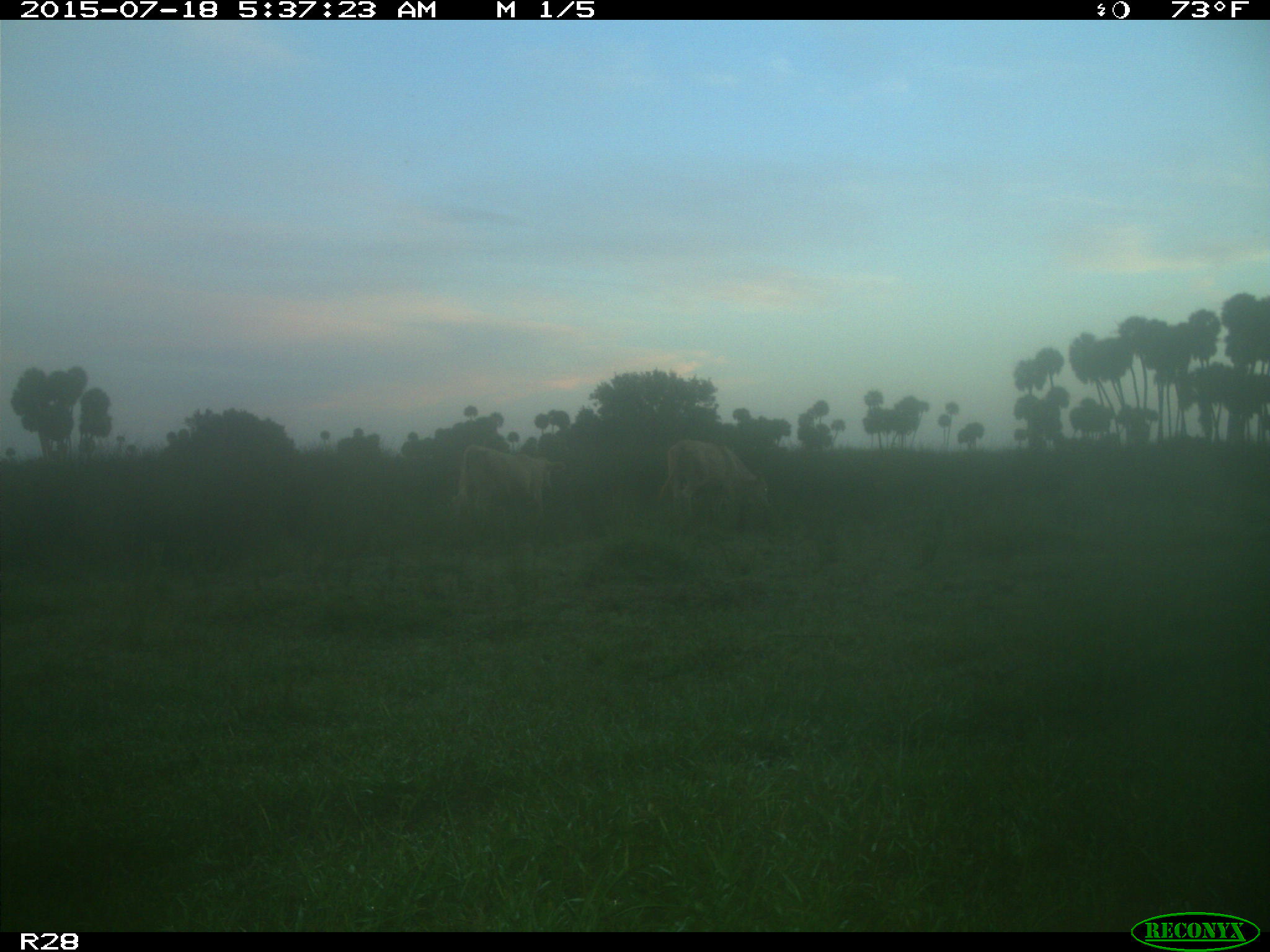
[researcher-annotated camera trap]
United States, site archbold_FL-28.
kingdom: Animalia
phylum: Chordata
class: Mammalia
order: Artiodactyla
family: Bovidae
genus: Bos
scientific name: Bos taurus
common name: domestic cow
Bos taurus (domestic cow).